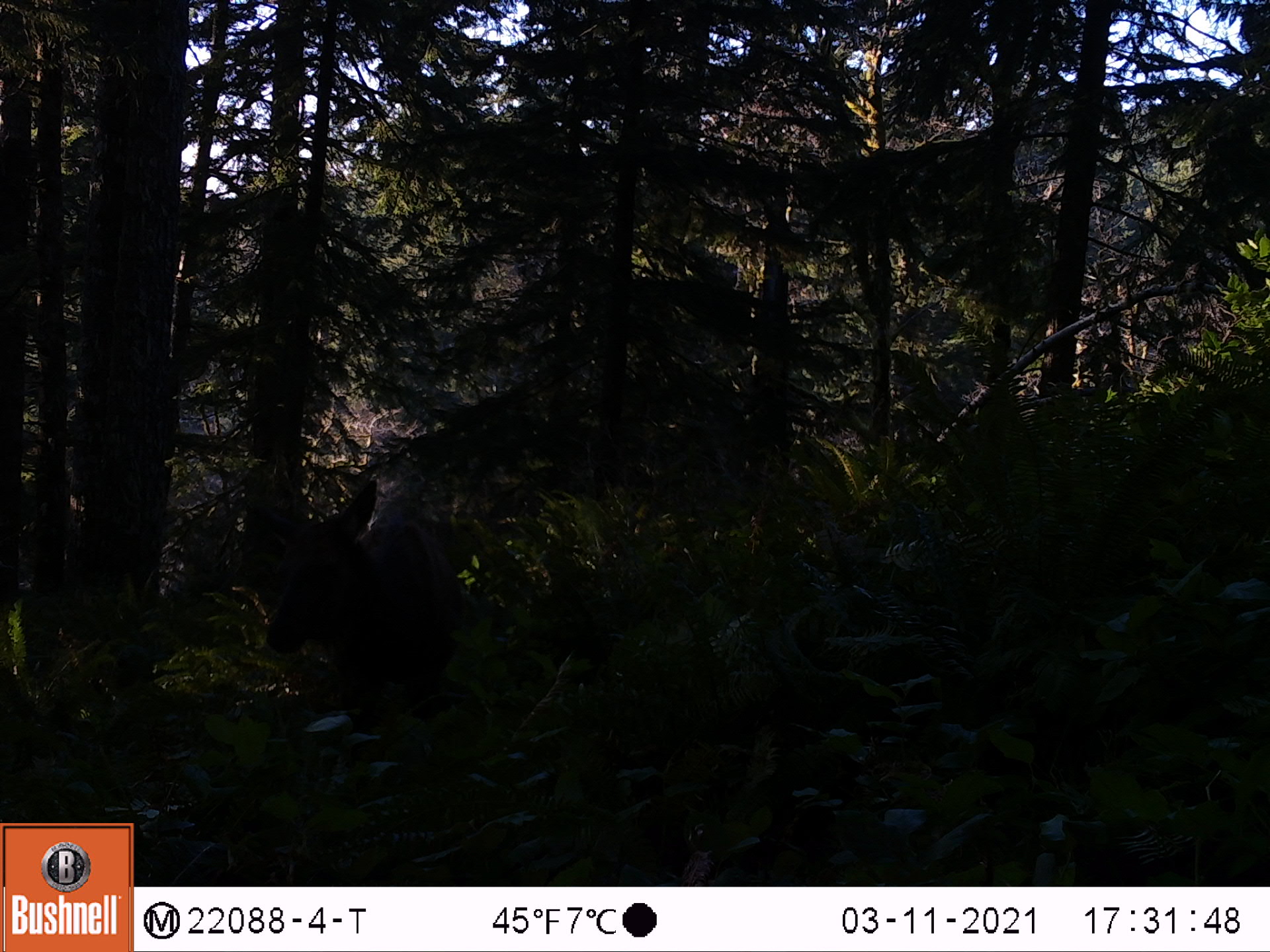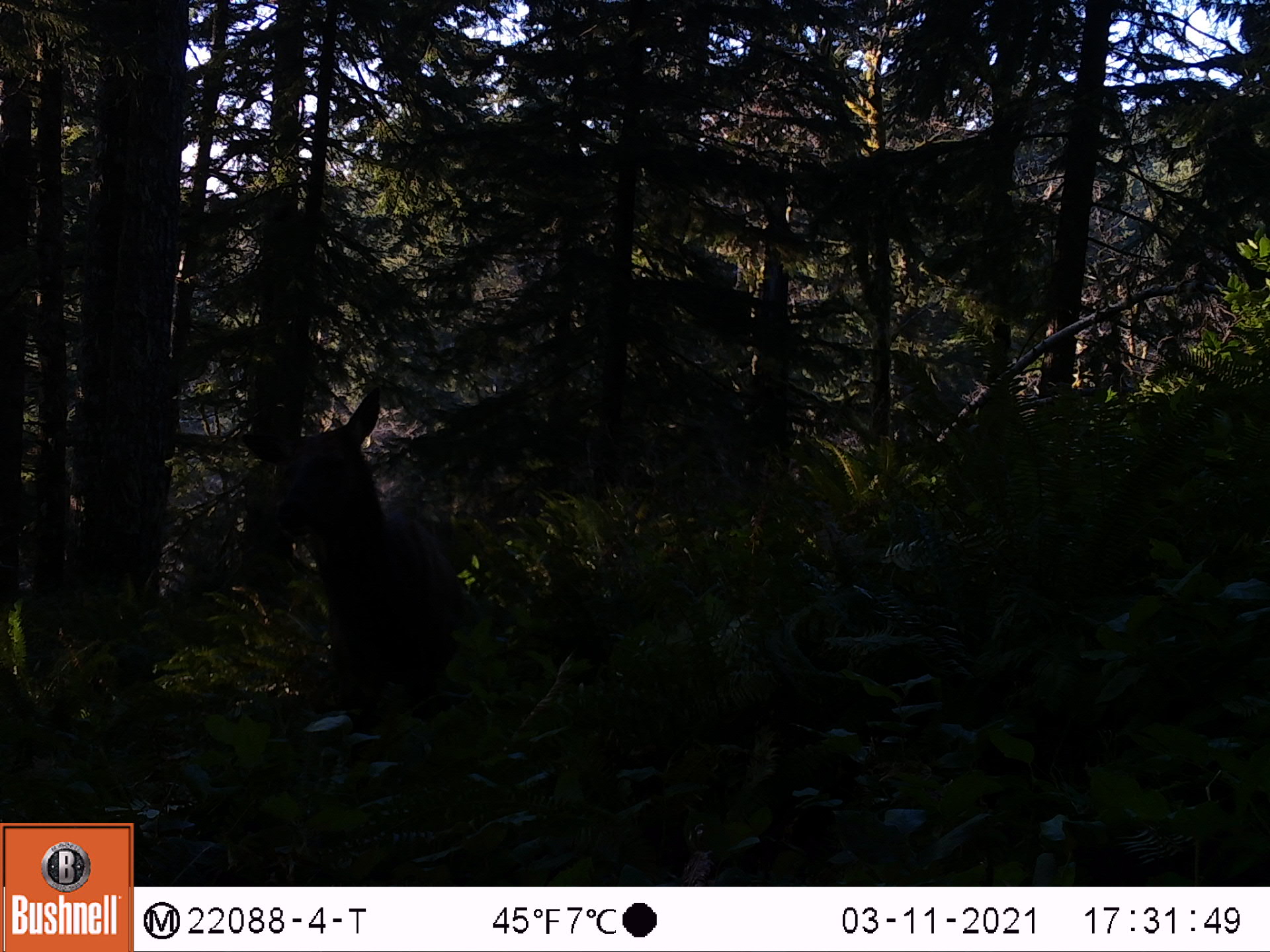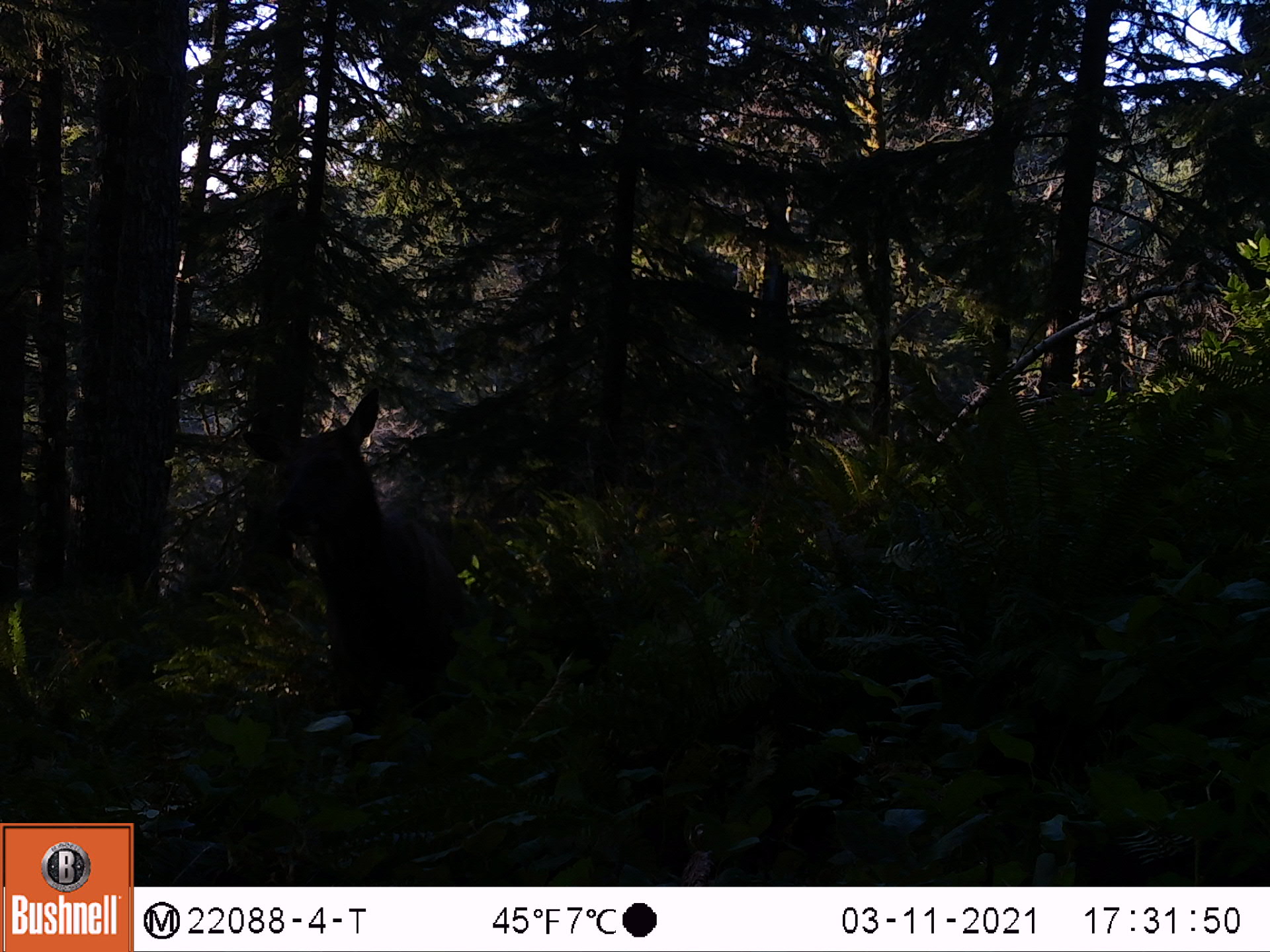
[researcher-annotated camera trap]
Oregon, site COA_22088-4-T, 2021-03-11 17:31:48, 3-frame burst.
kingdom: Animalia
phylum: Chordata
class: Mammalia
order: Artiodactyla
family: Cervidae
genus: Cervus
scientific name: Cervus canadensis roosevelti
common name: roosevelt elk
Roosevelt elk (Cervus canadensis roosevelti).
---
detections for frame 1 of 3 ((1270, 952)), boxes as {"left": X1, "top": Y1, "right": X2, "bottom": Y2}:
roosevelt elk: {"left": 186, "top": 446, "right": 559, "bottom": 779}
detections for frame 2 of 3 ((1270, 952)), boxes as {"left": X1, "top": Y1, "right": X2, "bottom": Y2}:
roosevelt elk: {"left": 191, "top": 377, "right": 623, "bottom": 798}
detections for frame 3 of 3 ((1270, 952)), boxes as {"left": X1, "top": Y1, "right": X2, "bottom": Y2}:
roosevelt elk: {"left": 204, "top": 381, "right": 673, "bottom": 808}